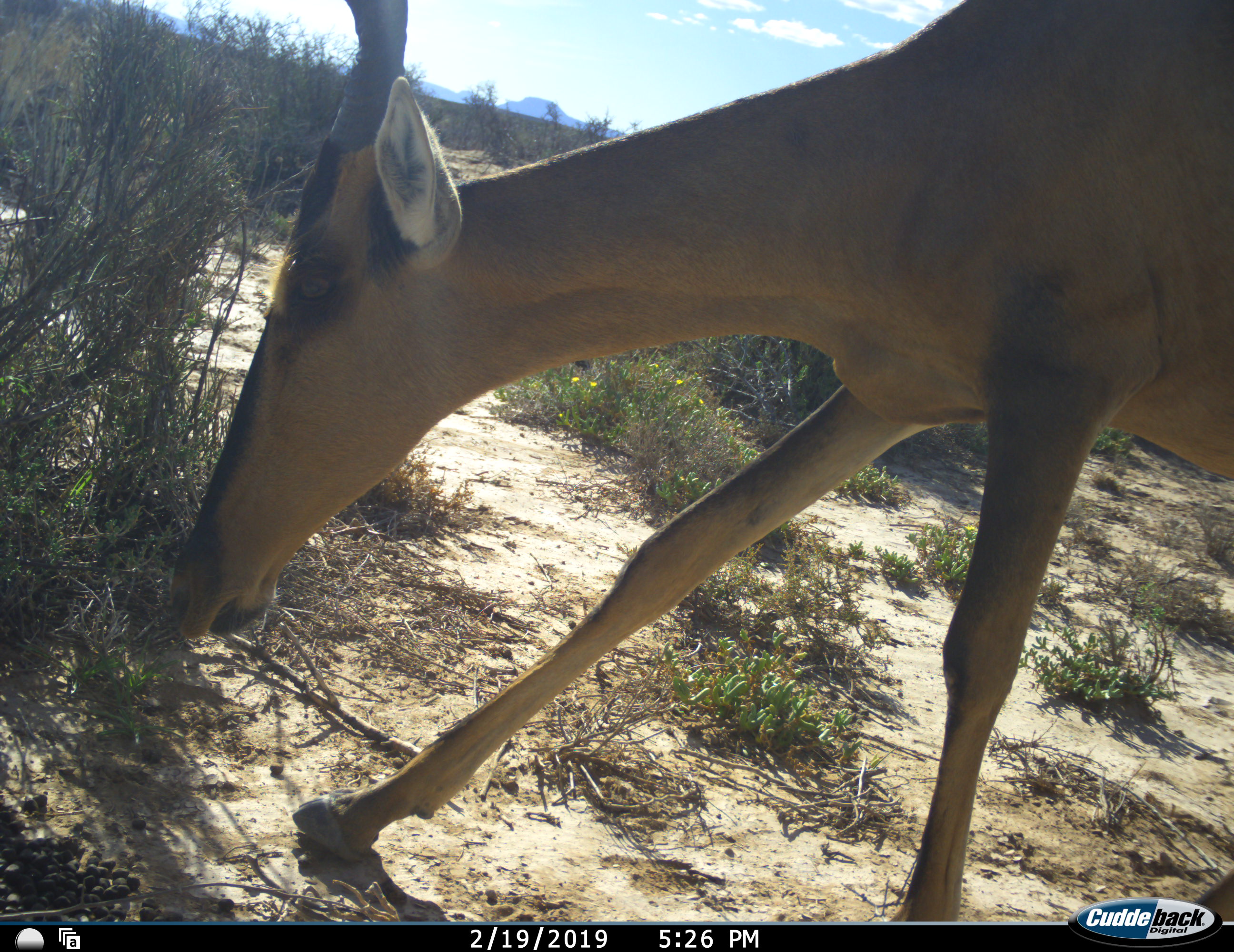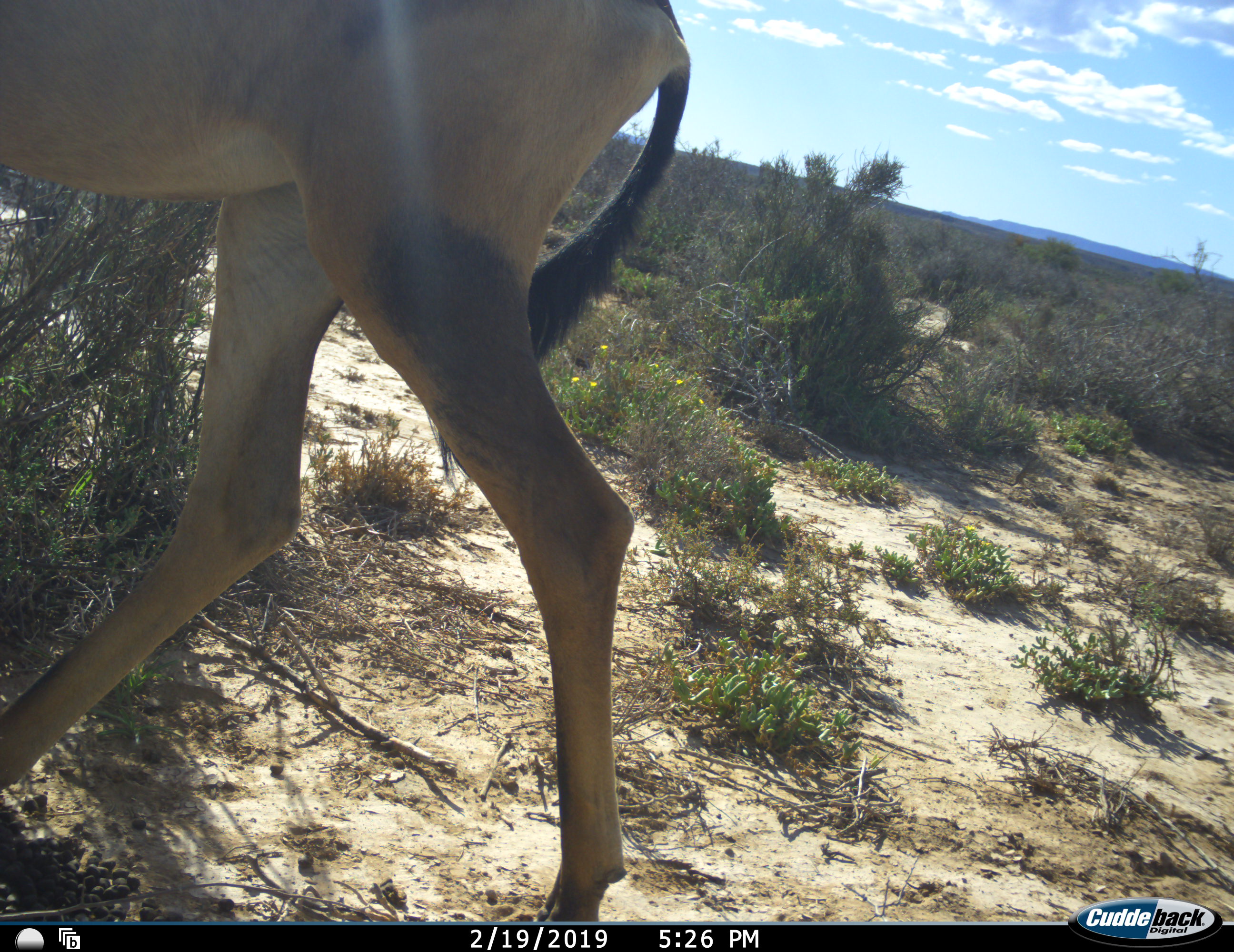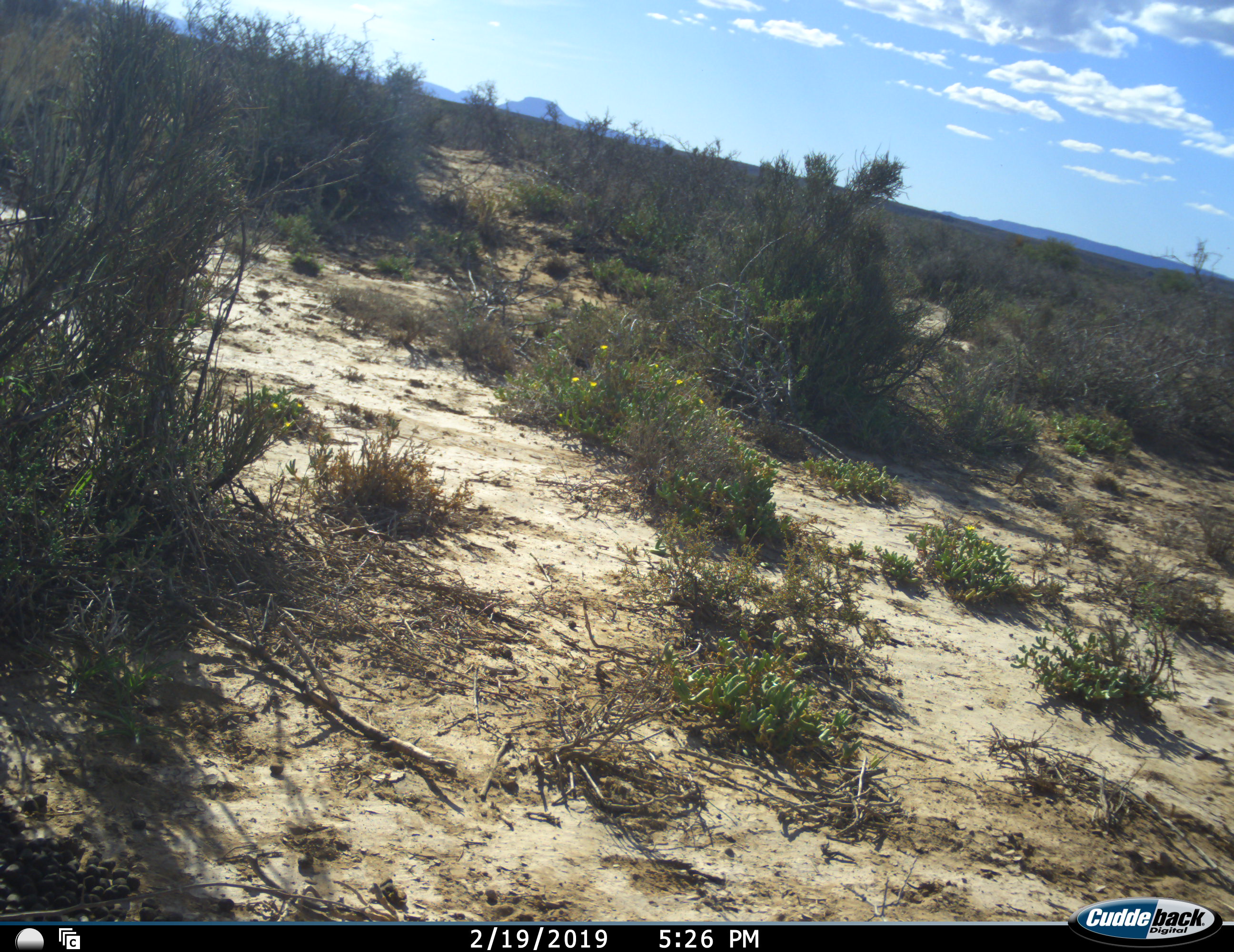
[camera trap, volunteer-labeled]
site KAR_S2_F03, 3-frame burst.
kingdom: Animalia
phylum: Chordata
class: Mammalia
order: Artiodactyla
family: Bovidae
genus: Alcelaphus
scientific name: Alcelaphus buselaphus caama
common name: red hartebeest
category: hartebeestred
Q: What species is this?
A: Hartebeestred (red hartebeest) (Alcelaphus buselaphus caama).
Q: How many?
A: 1.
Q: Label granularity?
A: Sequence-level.